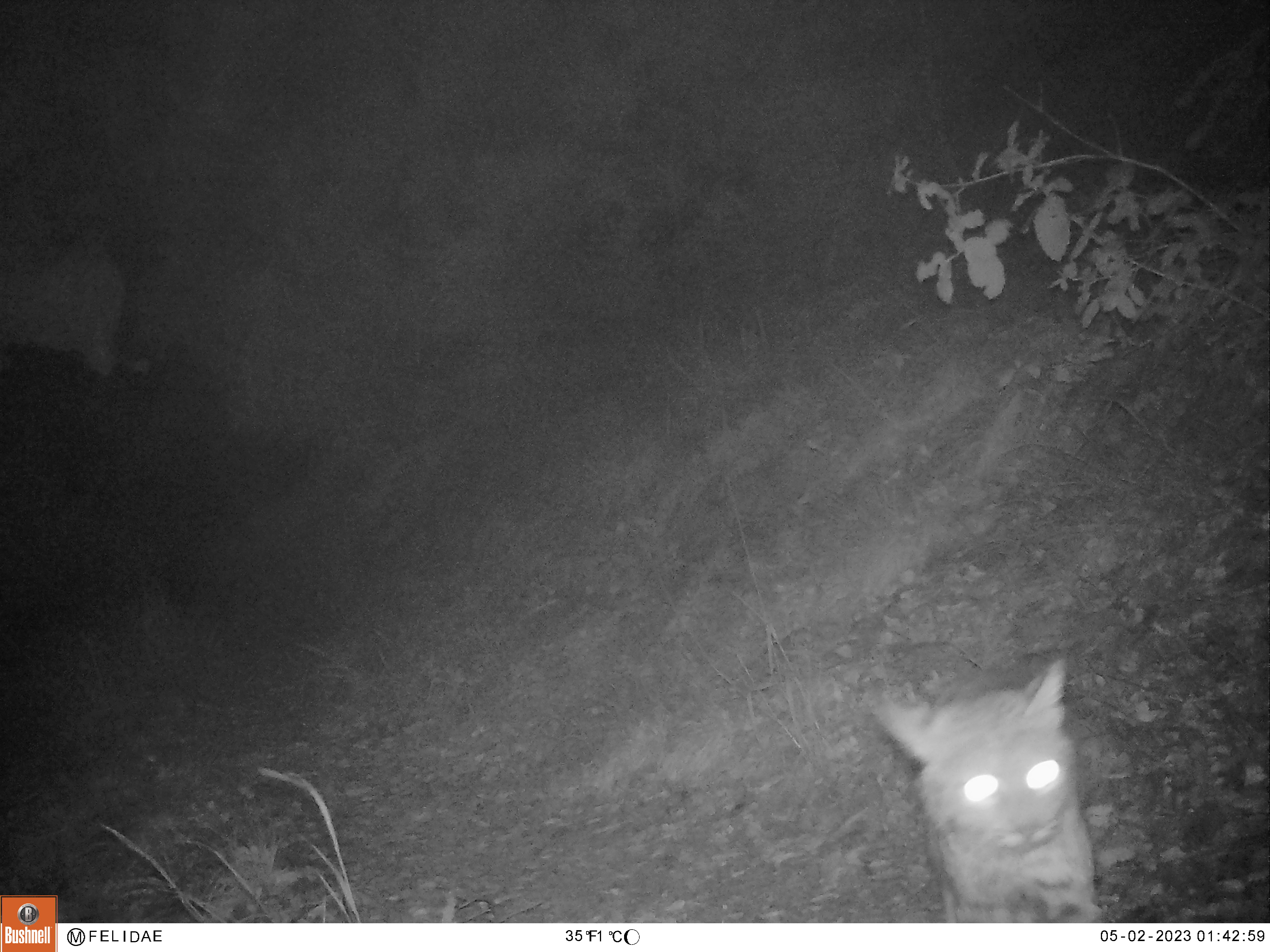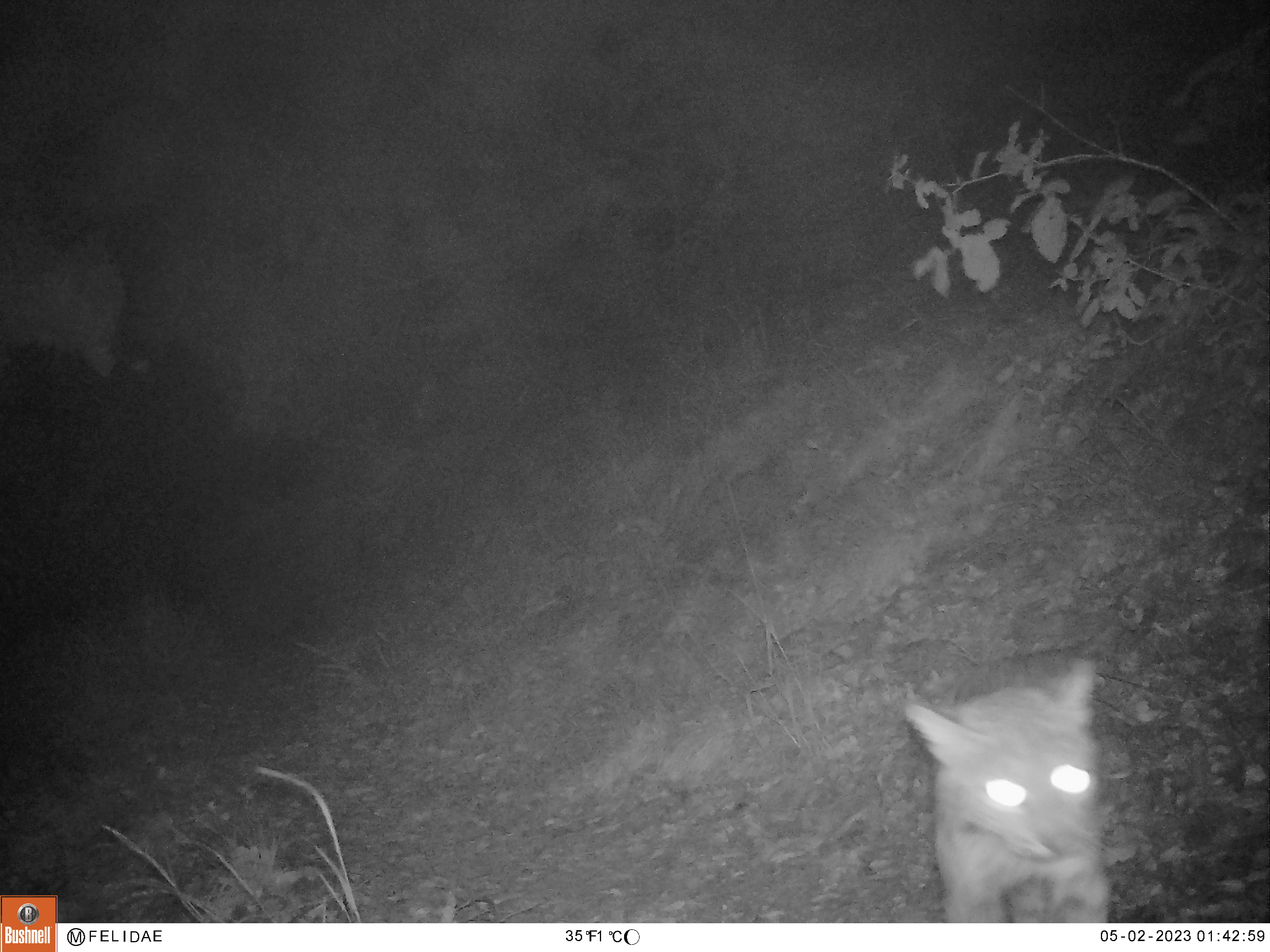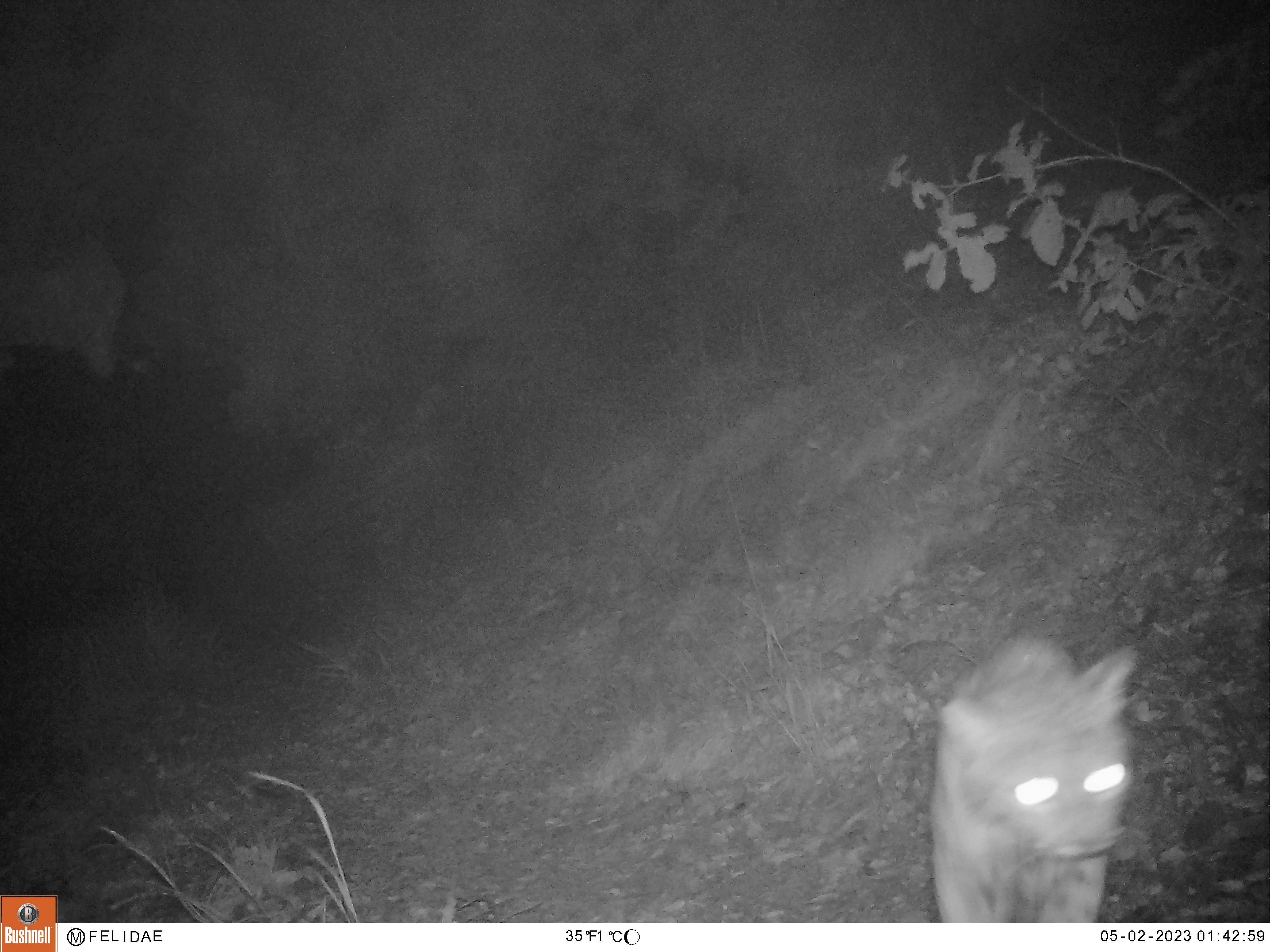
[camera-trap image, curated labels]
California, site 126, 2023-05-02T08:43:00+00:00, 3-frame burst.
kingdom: Animalia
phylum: Chordata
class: Mammalia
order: Carnivora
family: Felidae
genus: Lynx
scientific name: Lynx rufus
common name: bobcat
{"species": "bobcat (Lynx rufus)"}